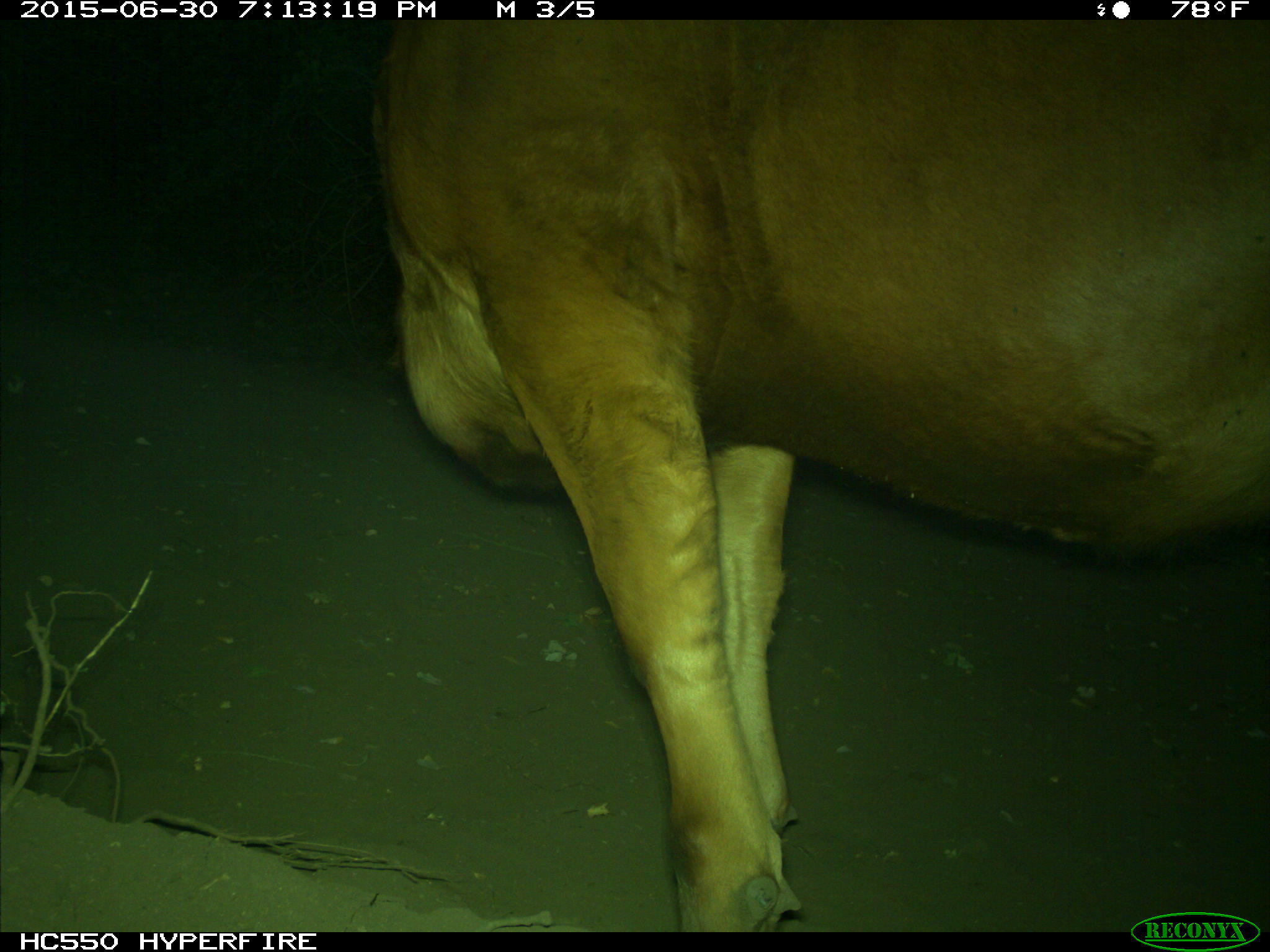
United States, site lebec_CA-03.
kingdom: Animalia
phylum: Chordata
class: Mammalia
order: Artiodactyla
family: Bovidae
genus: Bos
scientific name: Bos taurus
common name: domestic cow